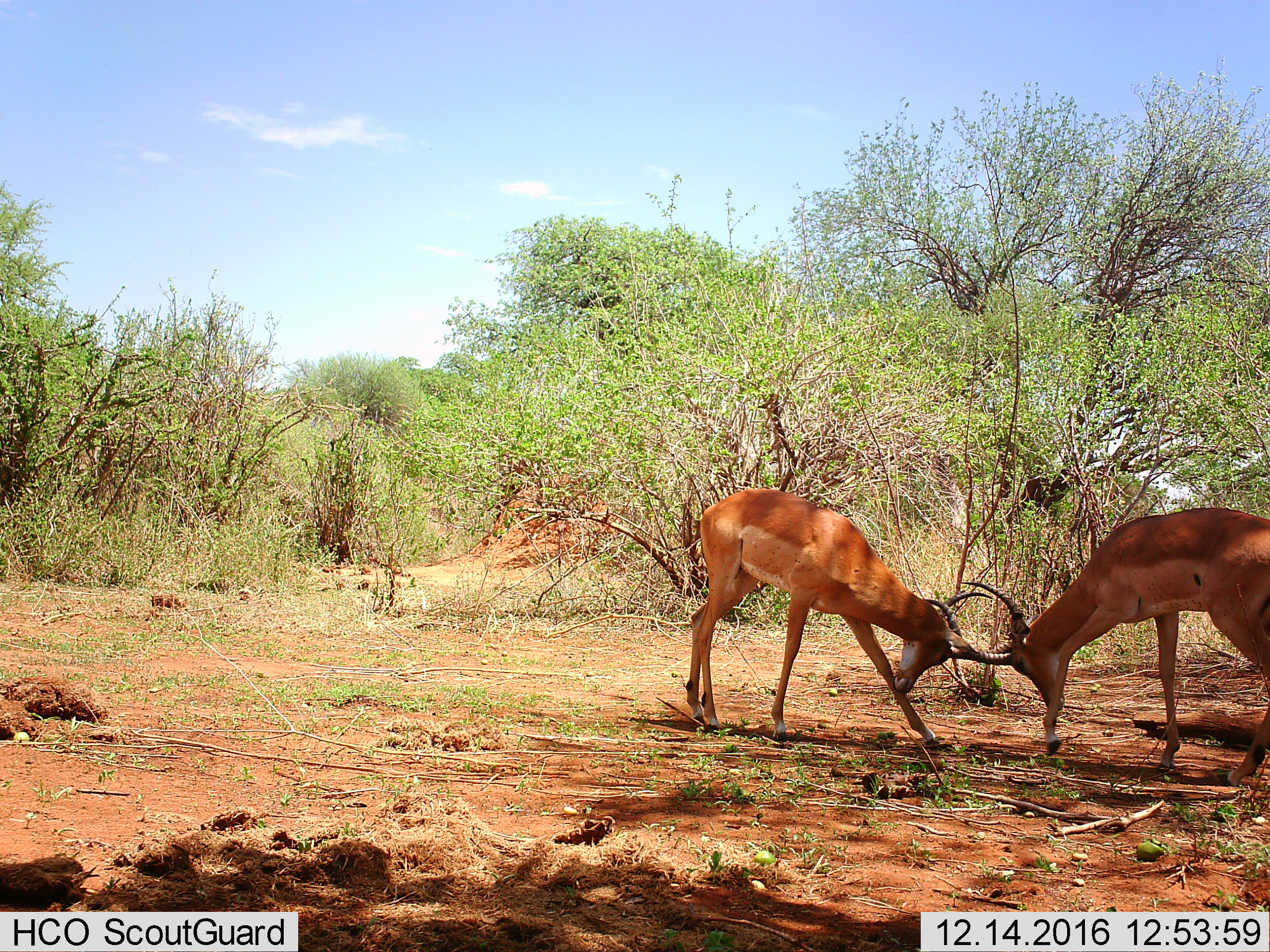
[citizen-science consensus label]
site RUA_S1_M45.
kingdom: Animalia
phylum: Chordata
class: Mammalia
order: Artiodactyla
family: Bovidae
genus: Aepyceros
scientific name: Aepyceros melampus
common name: impala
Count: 2.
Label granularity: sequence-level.